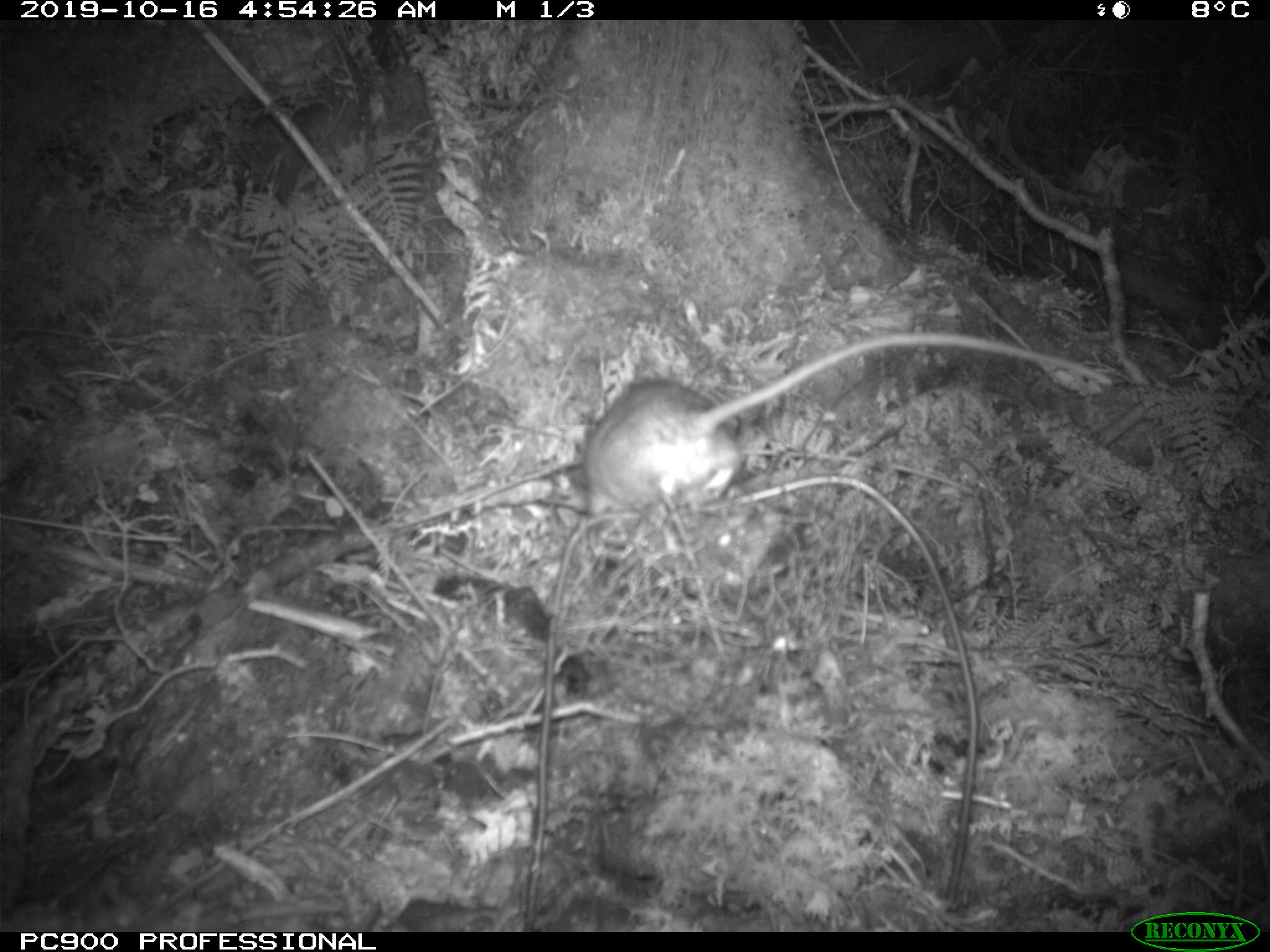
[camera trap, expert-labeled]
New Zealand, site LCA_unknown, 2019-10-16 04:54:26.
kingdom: Animalia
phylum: Chordata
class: Mammalia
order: Rodentia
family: Muridae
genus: Rattus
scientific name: Rattus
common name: rat